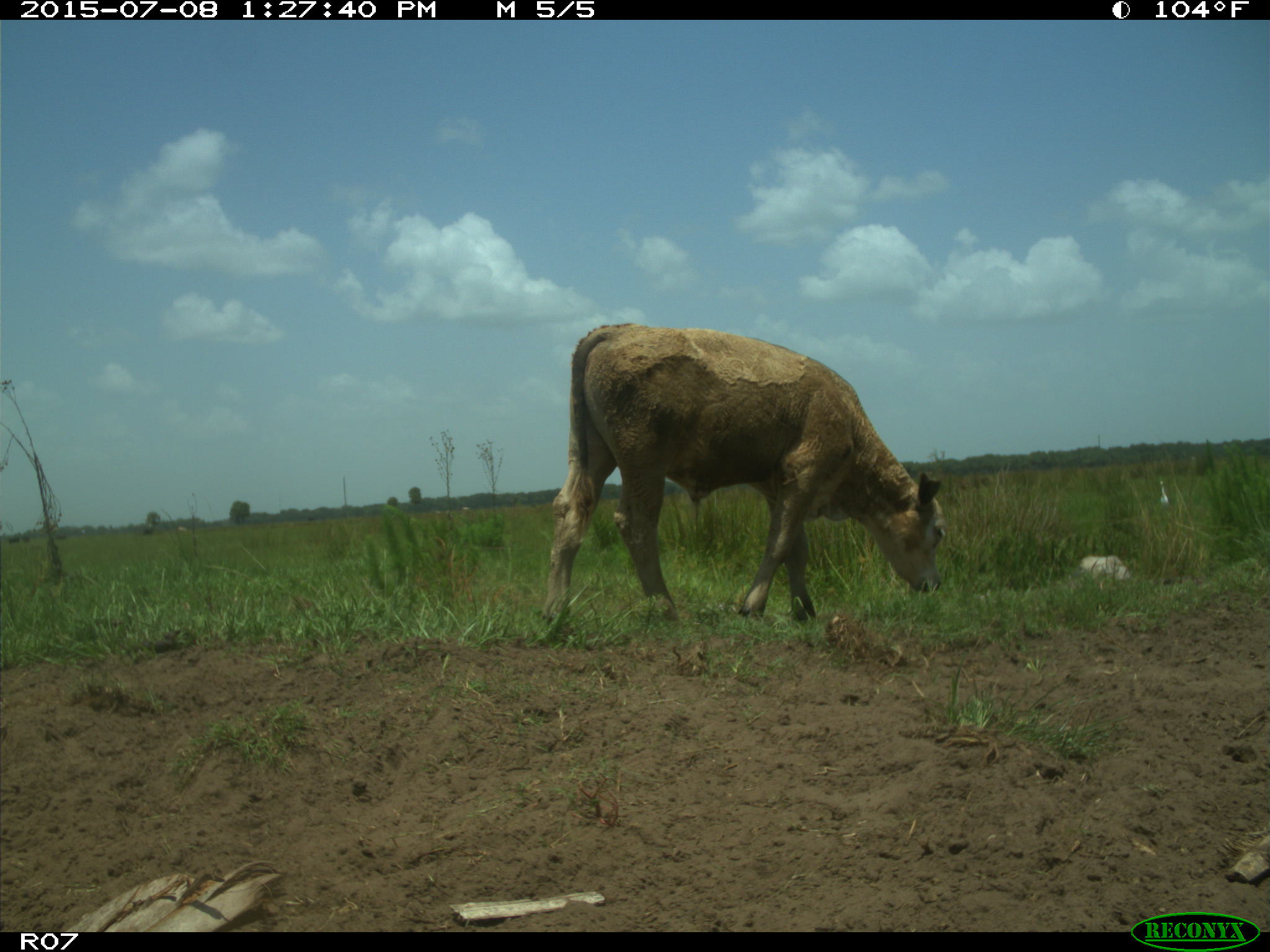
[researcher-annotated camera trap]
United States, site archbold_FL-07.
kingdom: Animalia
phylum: Chordata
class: Mammalia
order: Artiodactyla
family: Bovidae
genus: Bos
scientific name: Bos taurus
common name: domestic cow